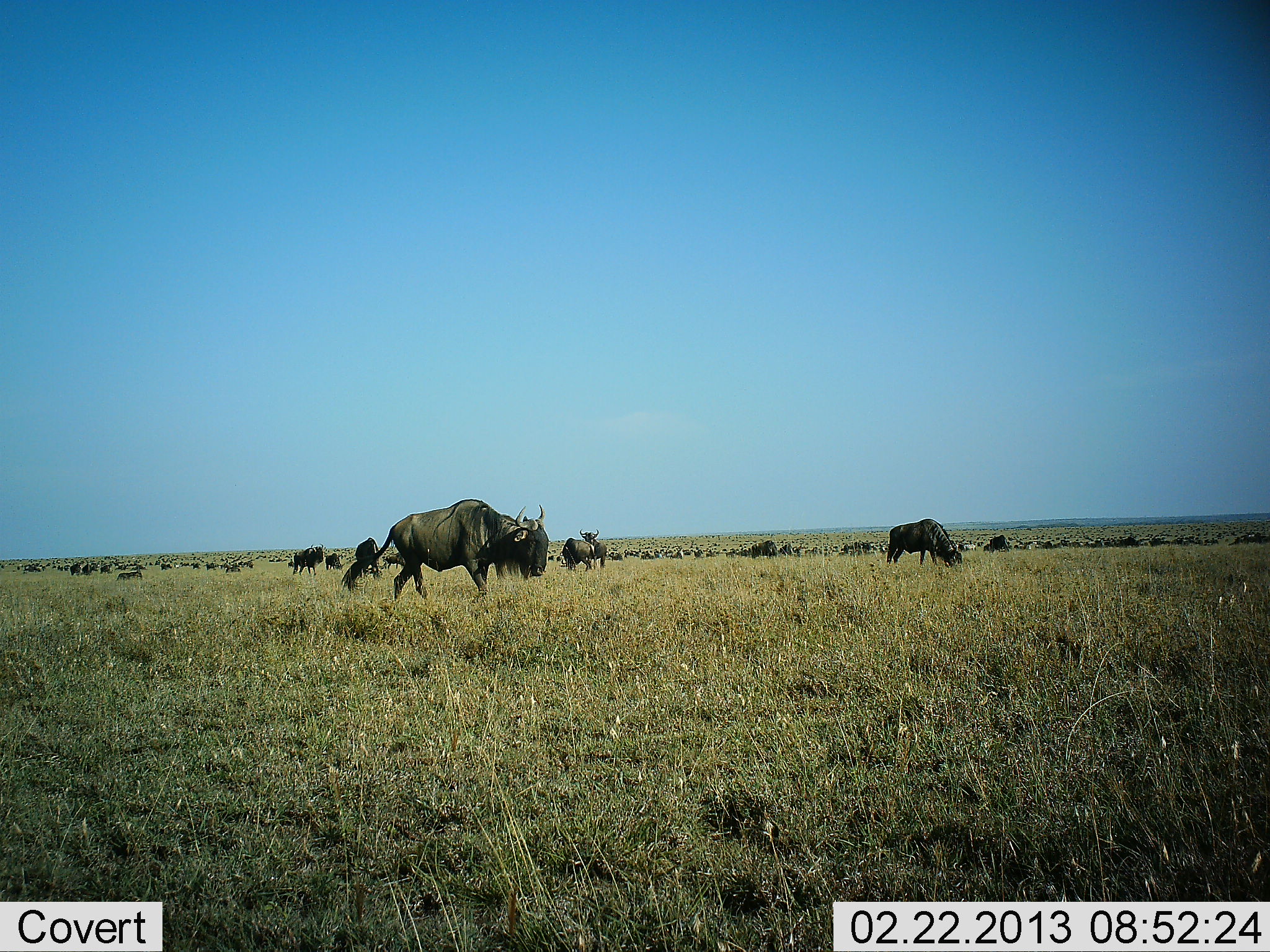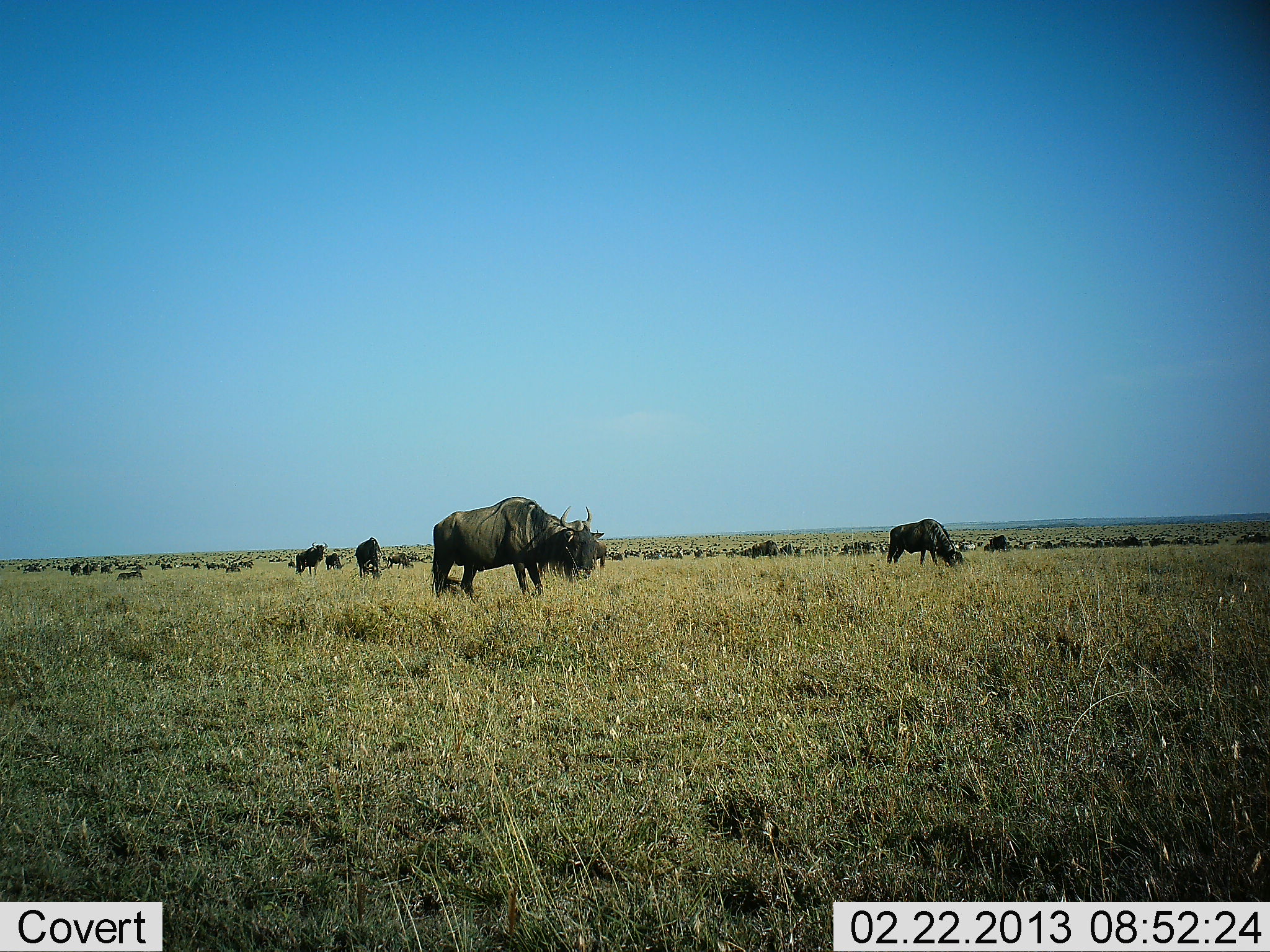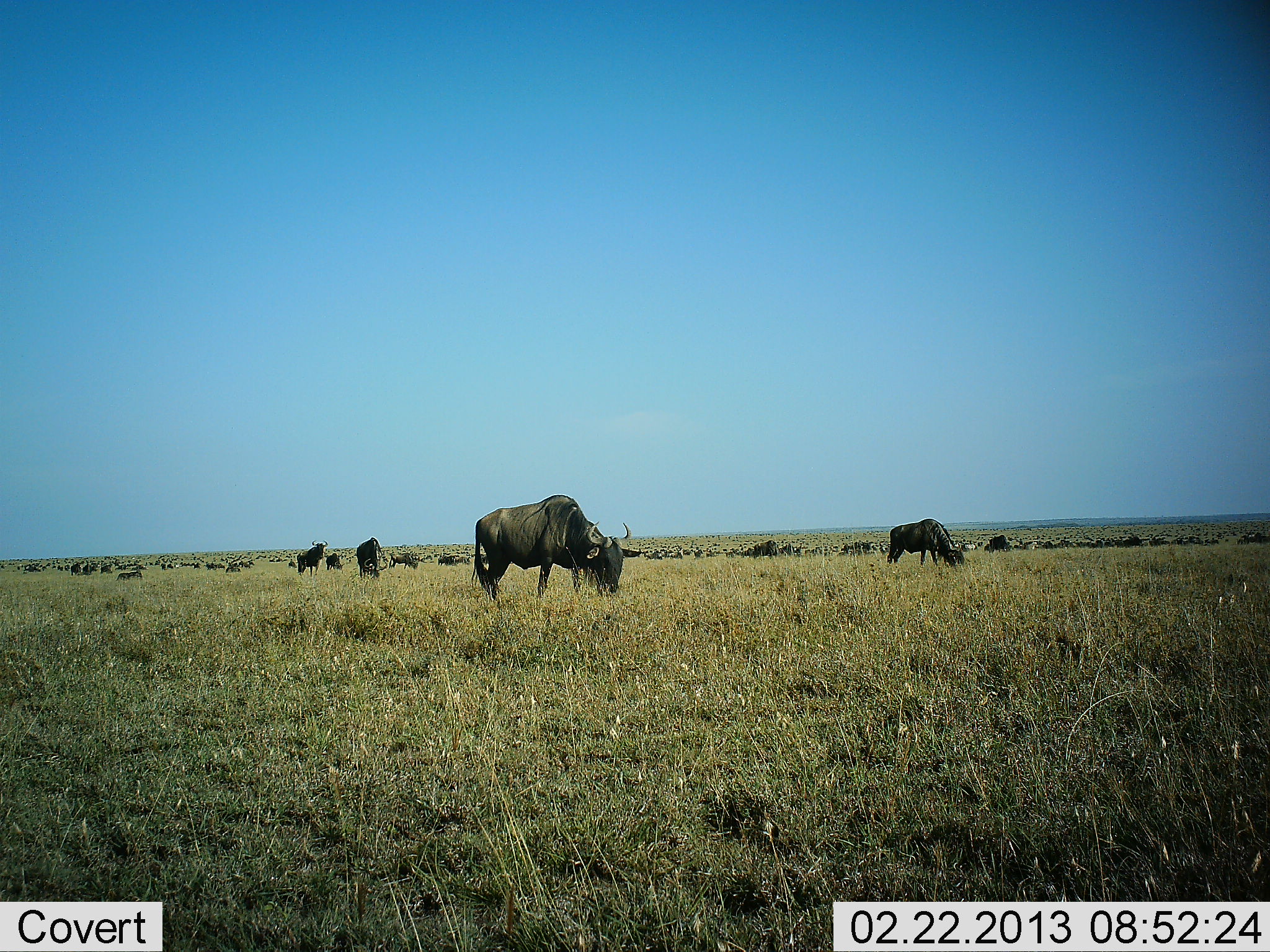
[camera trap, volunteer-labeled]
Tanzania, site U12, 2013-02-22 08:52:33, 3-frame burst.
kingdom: Animalia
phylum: Chordata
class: Mammalia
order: Artiodactyla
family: Bovidae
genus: Connochaetes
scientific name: Connochaetes taurinus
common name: blue wildebeest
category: wildebeest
Wildebeest (blue wildebeest) (Connochaetes taurinus), count 51+. Behavior (volunteer vote fractions): standing 59%, resting 18%, moving 53%, interacting 6%. Young present (vote fraction): 0%. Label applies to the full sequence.